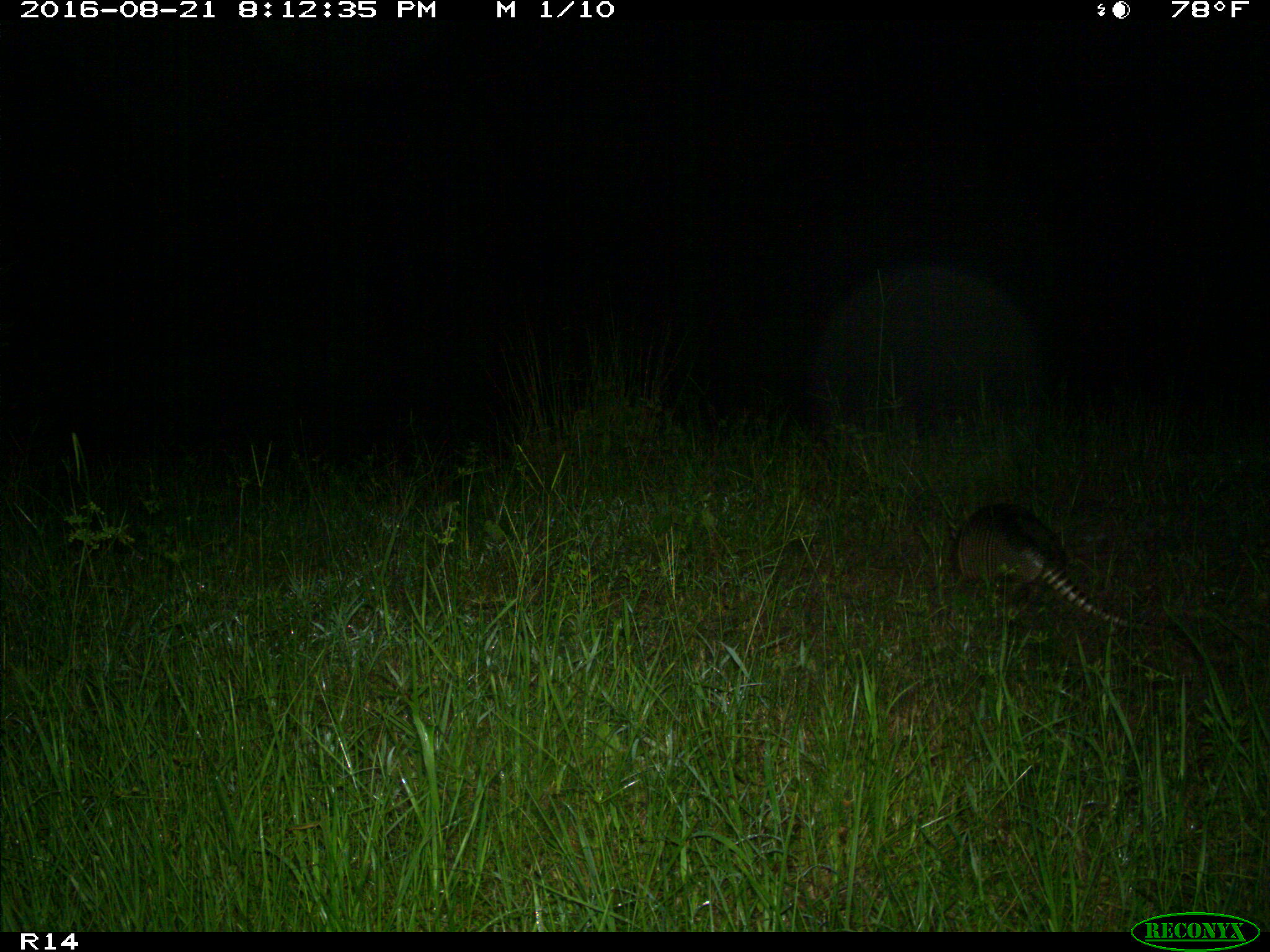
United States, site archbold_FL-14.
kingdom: Animalia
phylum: Chordata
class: Mammalia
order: Cingulata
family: Dasypodidae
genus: Dasypus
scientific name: Dasypus novemcinctus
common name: nine-banded armadillo